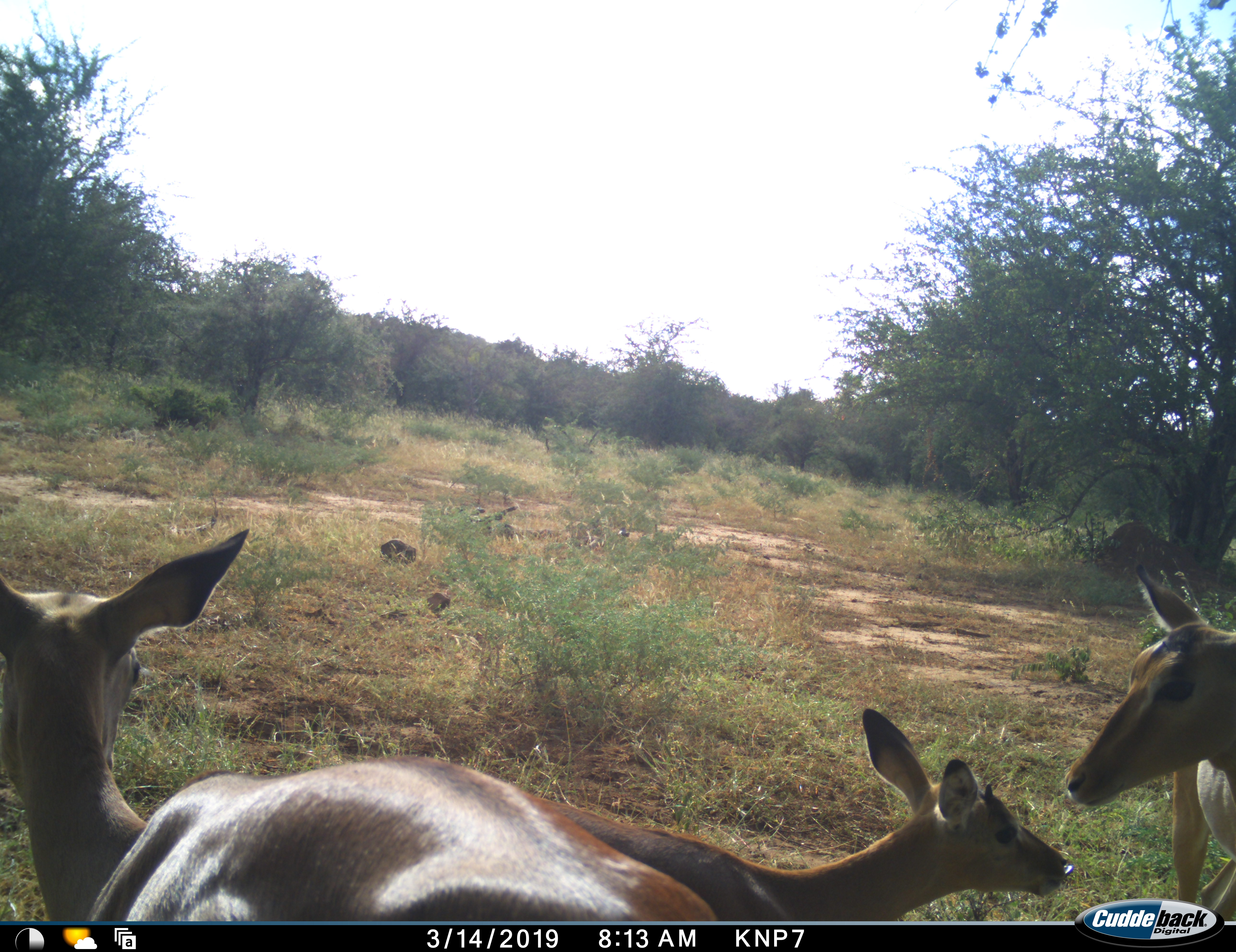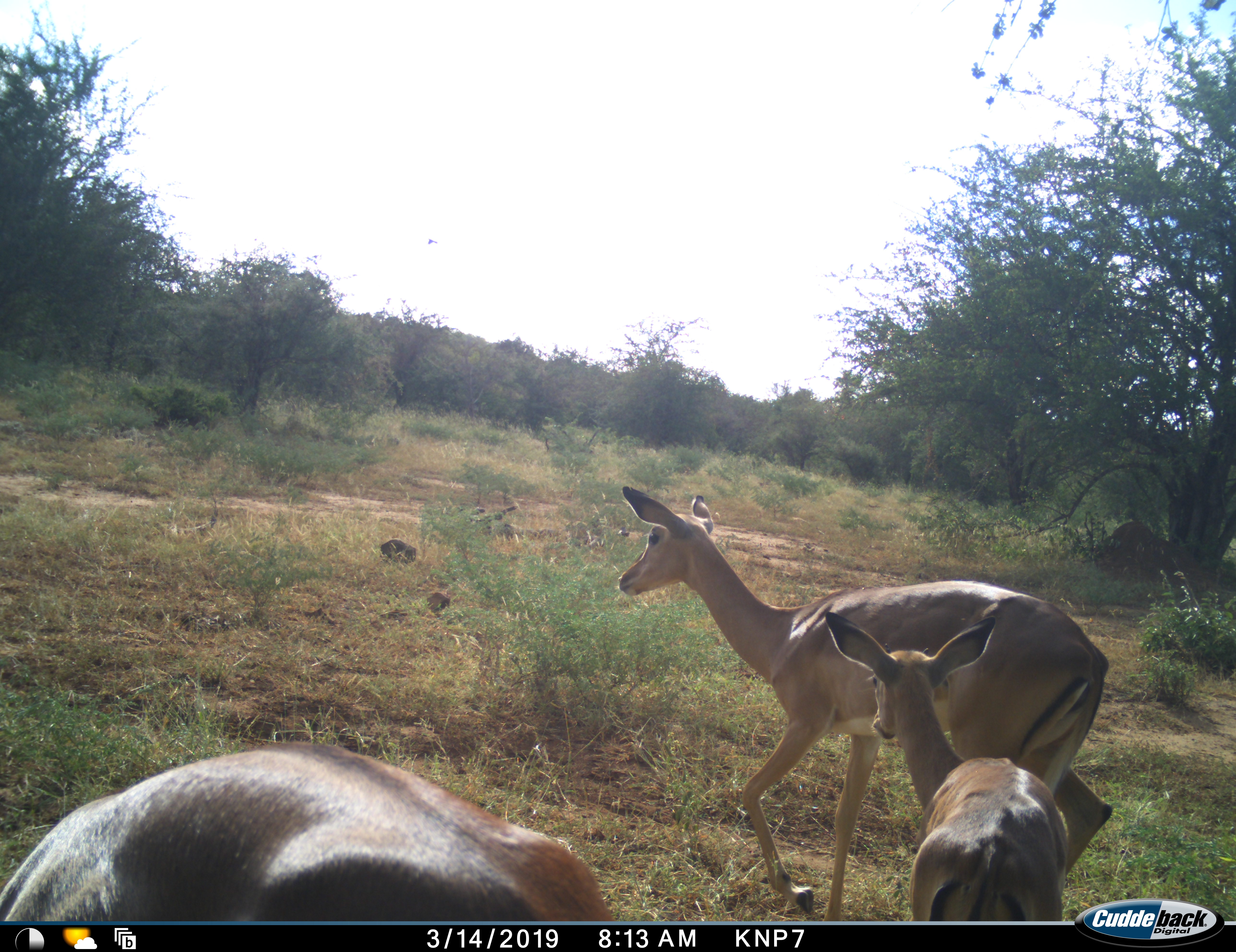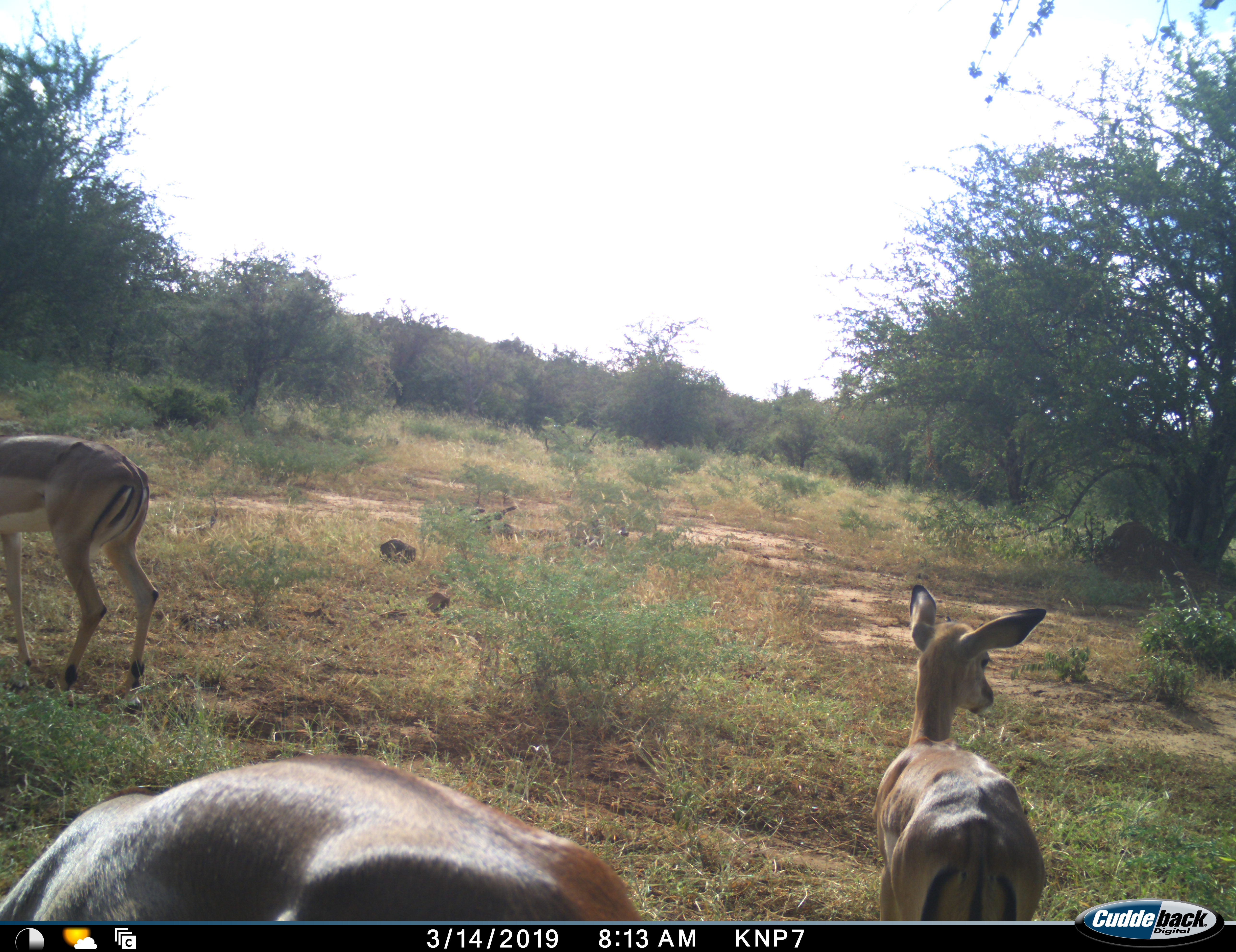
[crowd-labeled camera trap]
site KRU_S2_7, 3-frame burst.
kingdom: Animalia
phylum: Chordata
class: Mammalia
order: Artiodactyla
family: Bovidae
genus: Aepyceros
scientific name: Aepyceros melampus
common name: impala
Impala (Aepyceros melampus), count 3. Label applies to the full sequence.